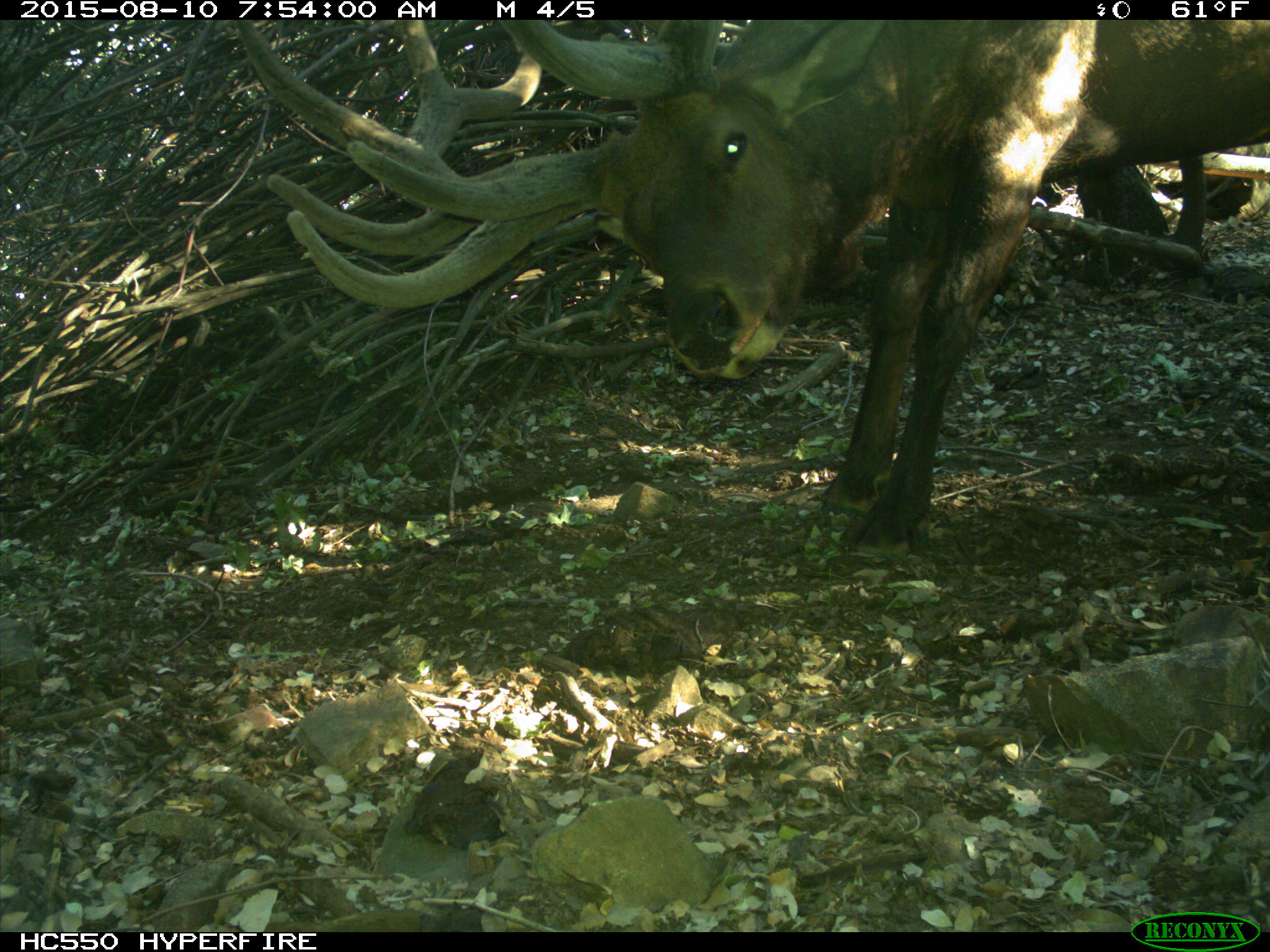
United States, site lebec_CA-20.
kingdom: Animalia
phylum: Chordata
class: Mammalia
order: Artiodactyla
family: Cervidae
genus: Cervus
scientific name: Cervus canadensis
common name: elk